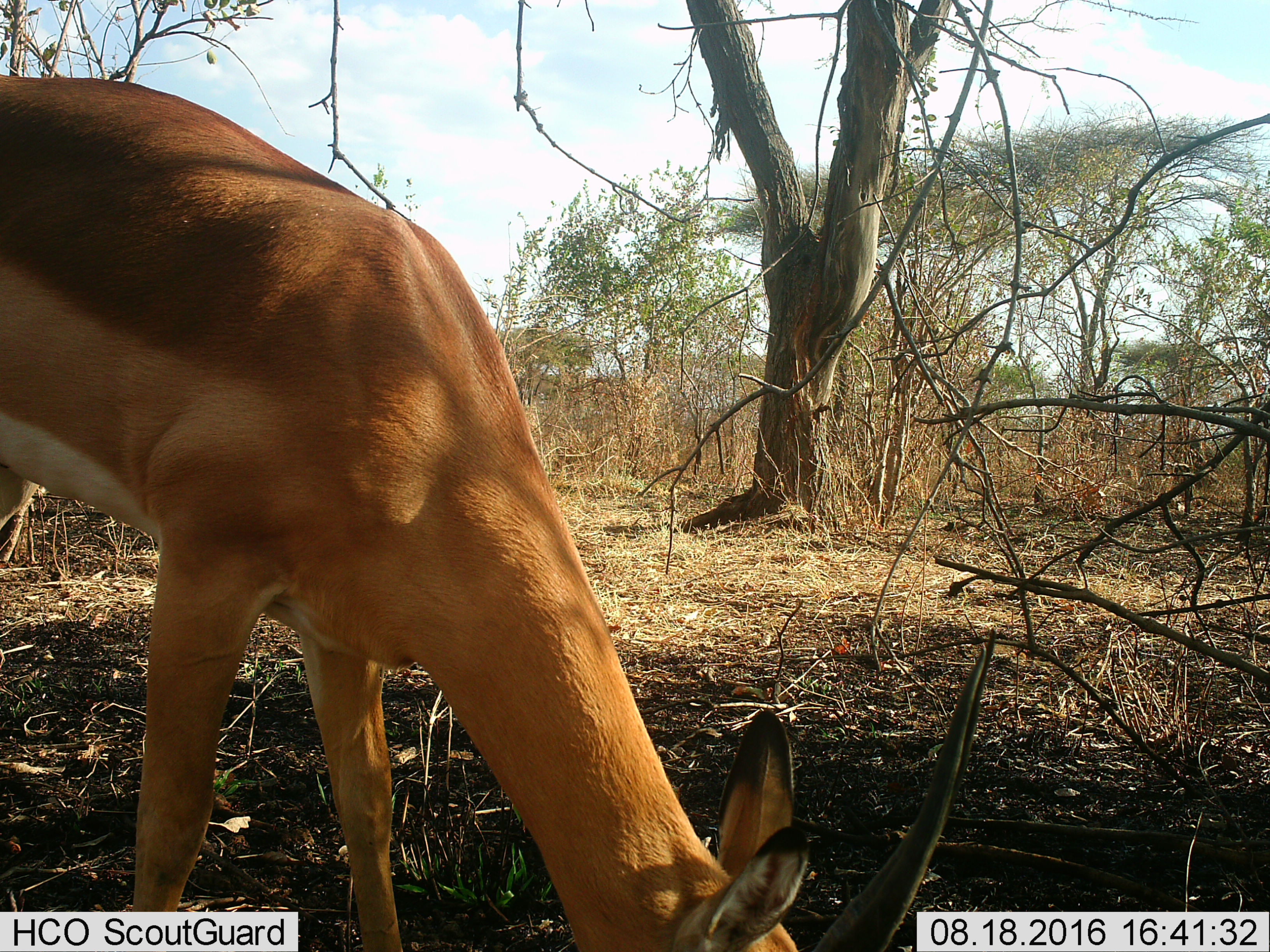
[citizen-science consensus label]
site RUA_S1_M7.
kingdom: Animalia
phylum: Chordata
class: Mammalia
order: Artiodactyla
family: Bovidae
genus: Aepyceros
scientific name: Aepyceros melampus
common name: impala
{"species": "impala (Aepyceros melampus)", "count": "1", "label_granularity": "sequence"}